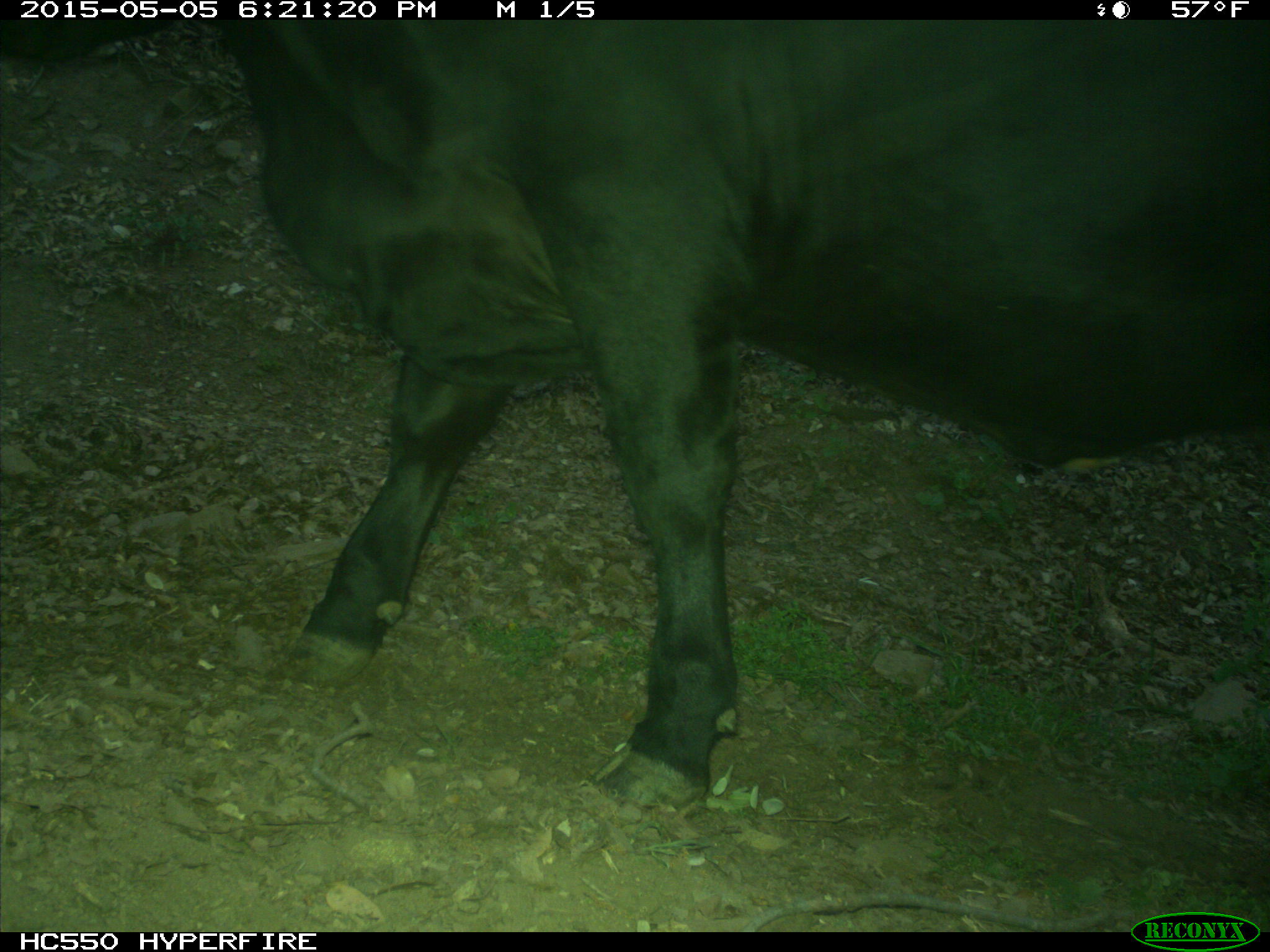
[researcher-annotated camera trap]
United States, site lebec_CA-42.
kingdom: Animalia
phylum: Chordata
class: Mammalia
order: Artiodactyla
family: Bovidae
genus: Bos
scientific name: Bos taurus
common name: domestic cow